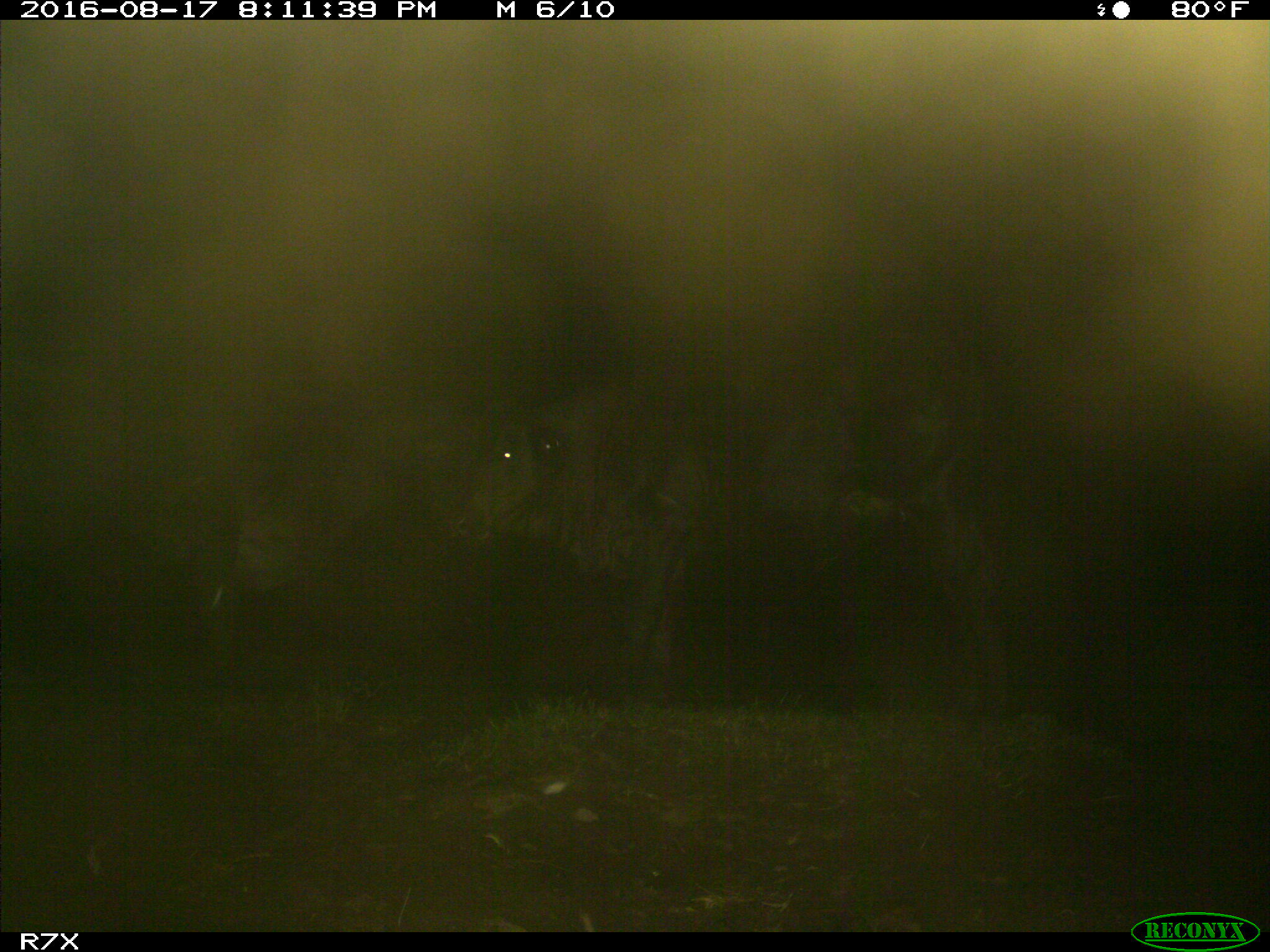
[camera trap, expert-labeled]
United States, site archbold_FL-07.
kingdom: Animalia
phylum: Chordata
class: Mammalia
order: Artiodactyla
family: Bovidae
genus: Bos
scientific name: Bos taurus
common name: domestic cow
Bos taurus (domestic cow).